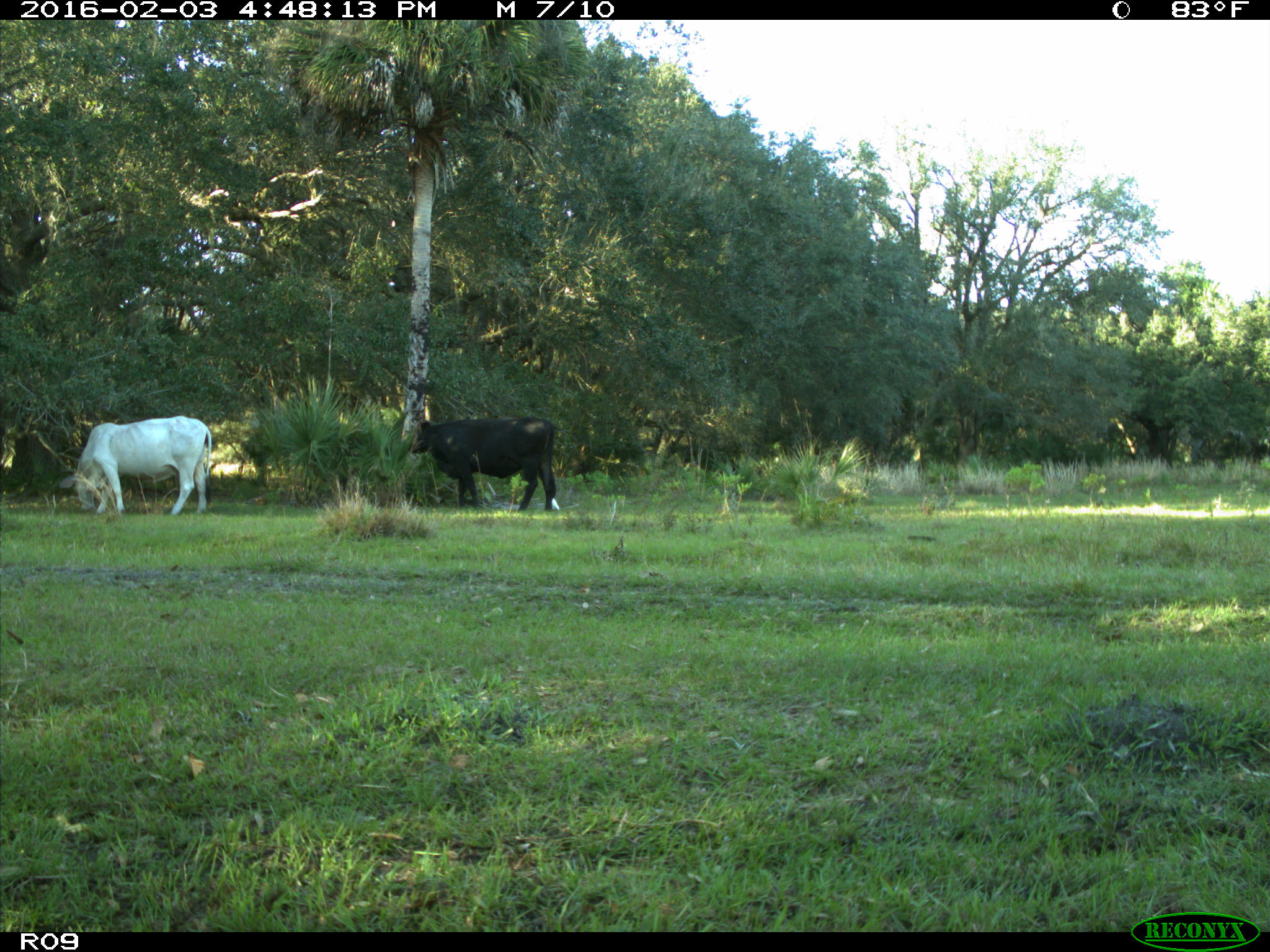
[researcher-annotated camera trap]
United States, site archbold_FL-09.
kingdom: Animalia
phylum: Chordata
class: Mammalia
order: Artiodactyla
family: Bovidae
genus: Bos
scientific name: Bos taurus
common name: domestic cow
Bos taurus (domestic cow).